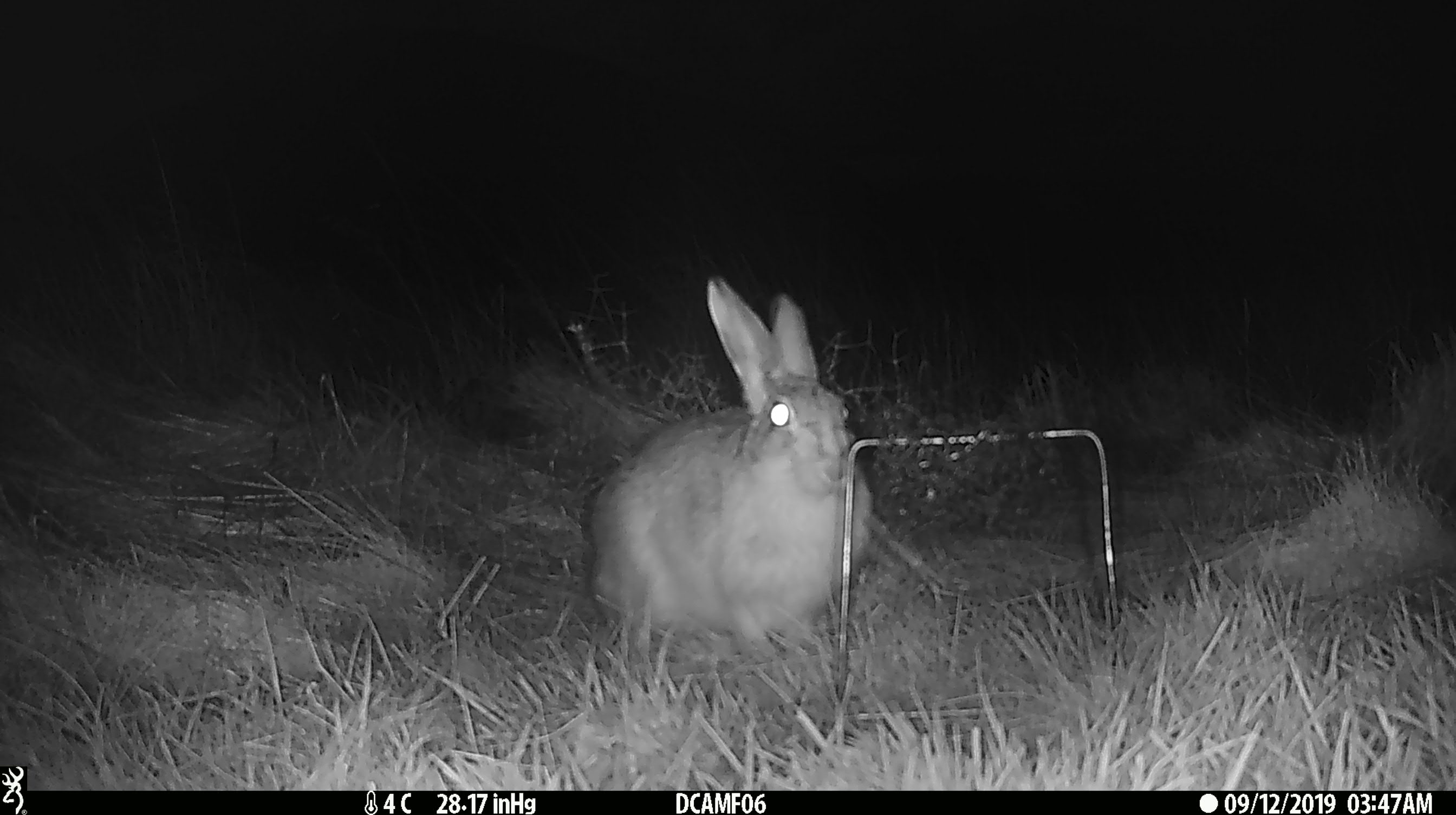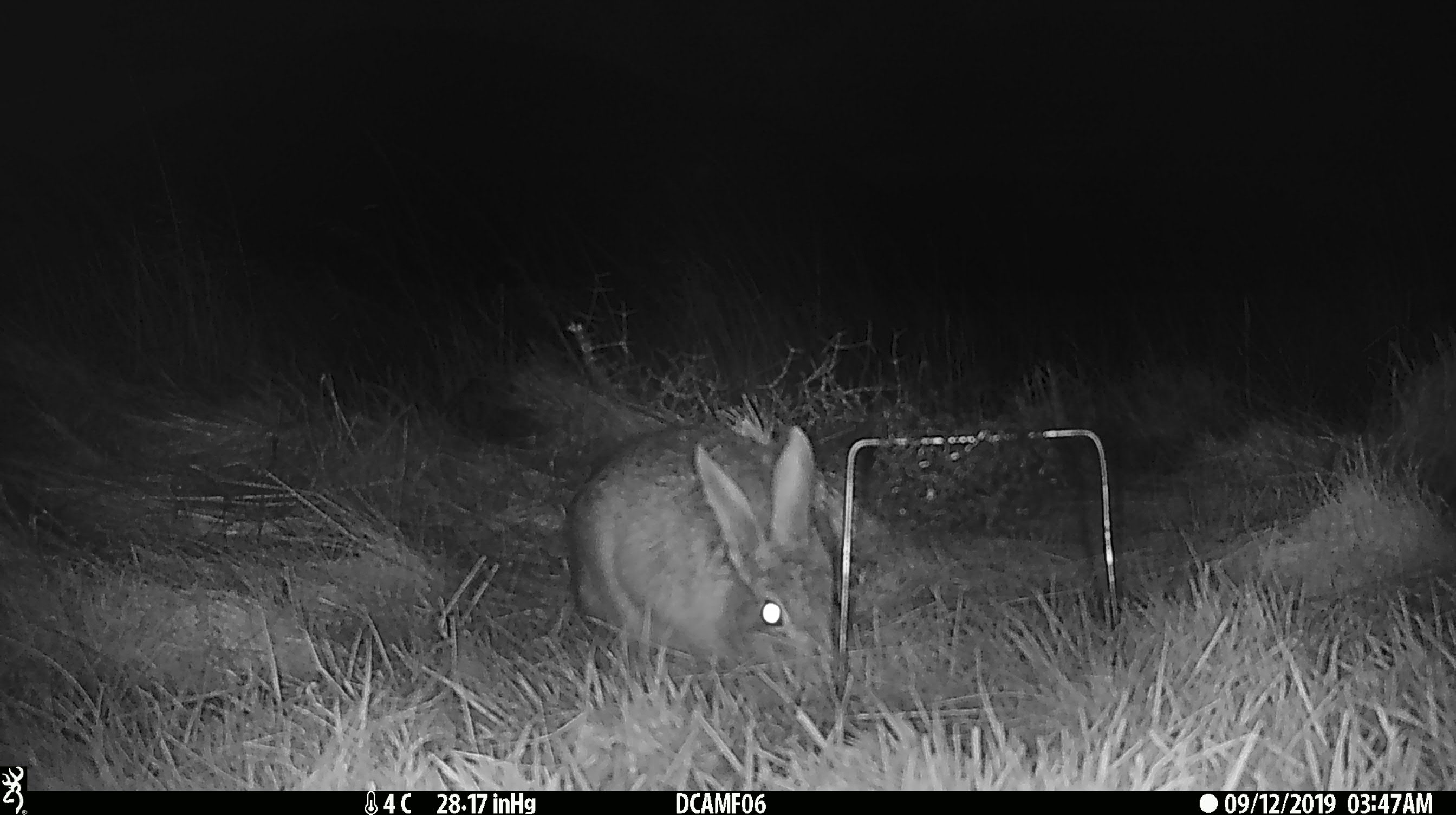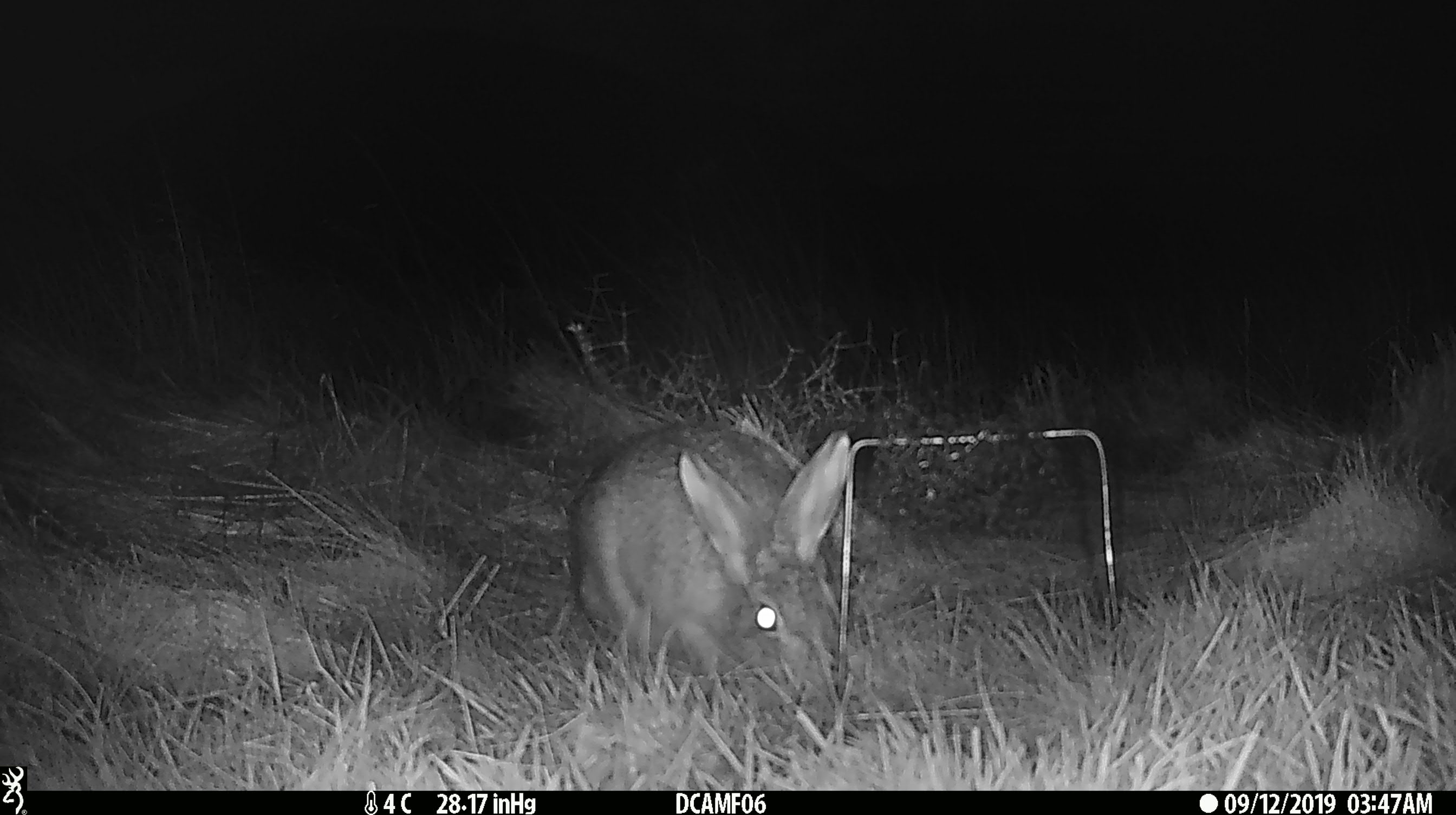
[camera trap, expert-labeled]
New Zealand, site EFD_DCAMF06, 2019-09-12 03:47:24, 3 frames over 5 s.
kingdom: Animalia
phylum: Chordata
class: Mammalia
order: Lagomorpha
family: Leporidae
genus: Oryctolagus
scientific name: Oryctolagus cuniculus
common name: european rabbit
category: rabbit